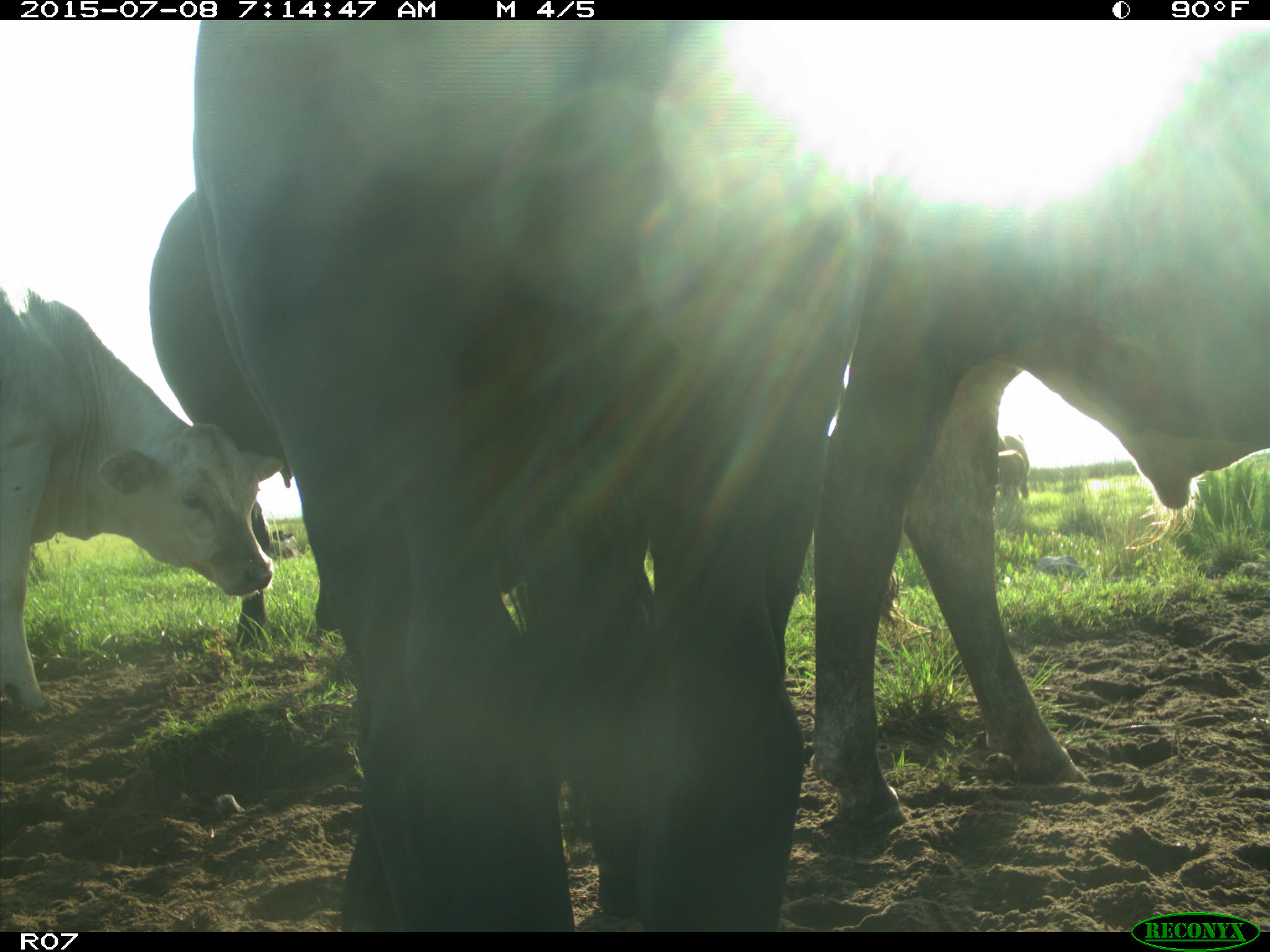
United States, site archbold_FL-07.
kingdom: Animalia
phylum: Chordata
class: Mammalia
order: Artiodactyla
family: Bovidae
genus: Bos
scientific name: Bos taurus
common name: domestic cow